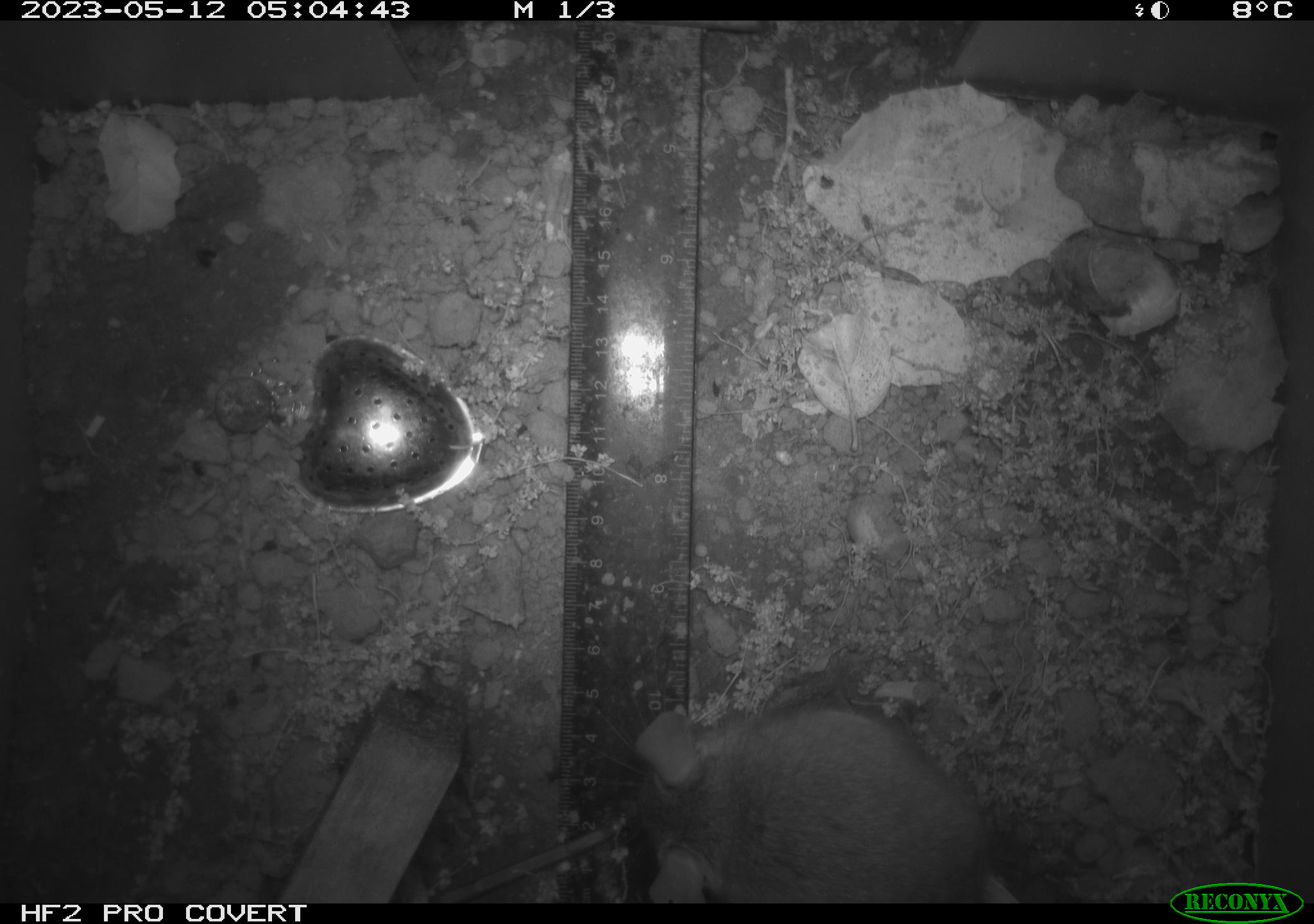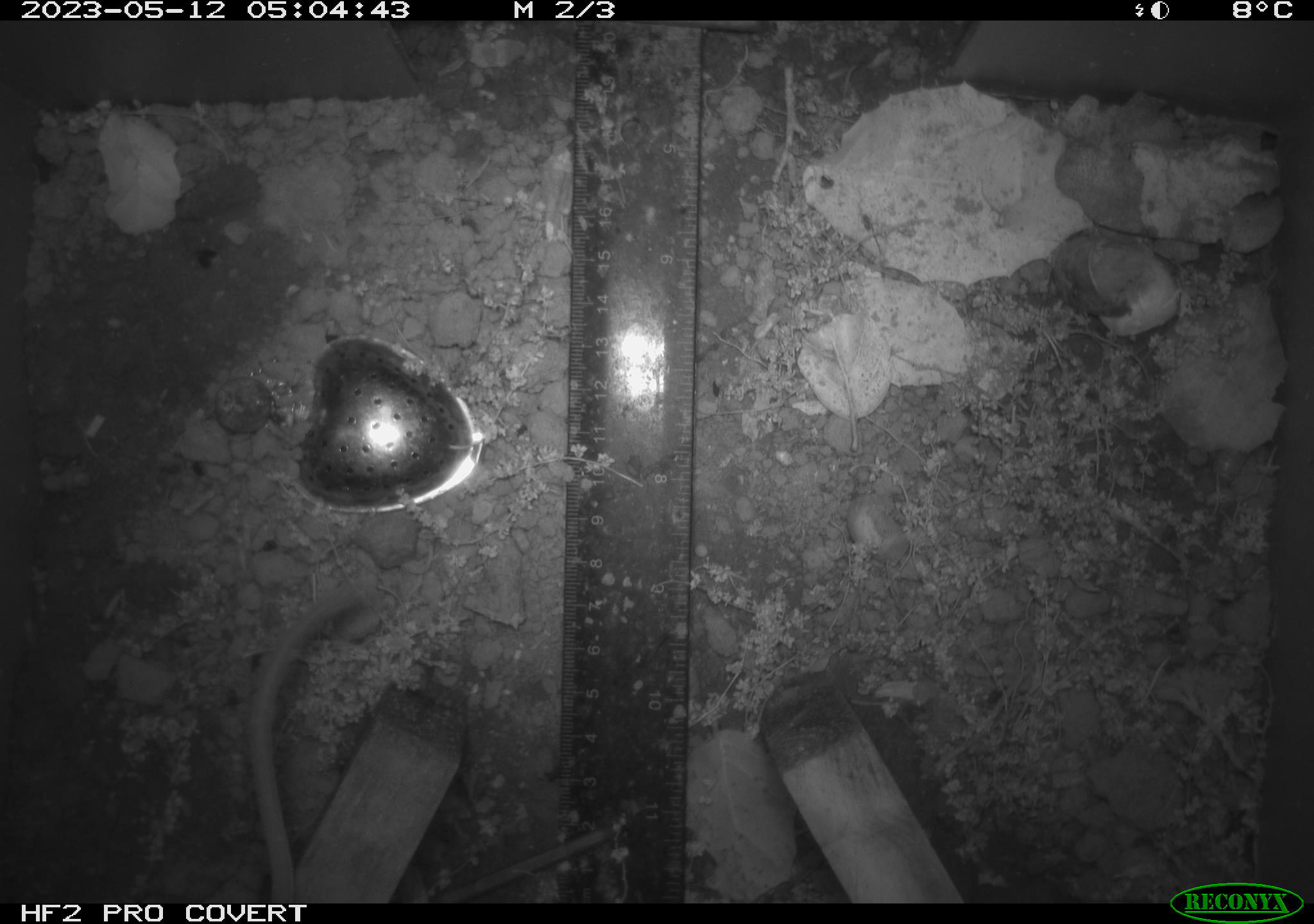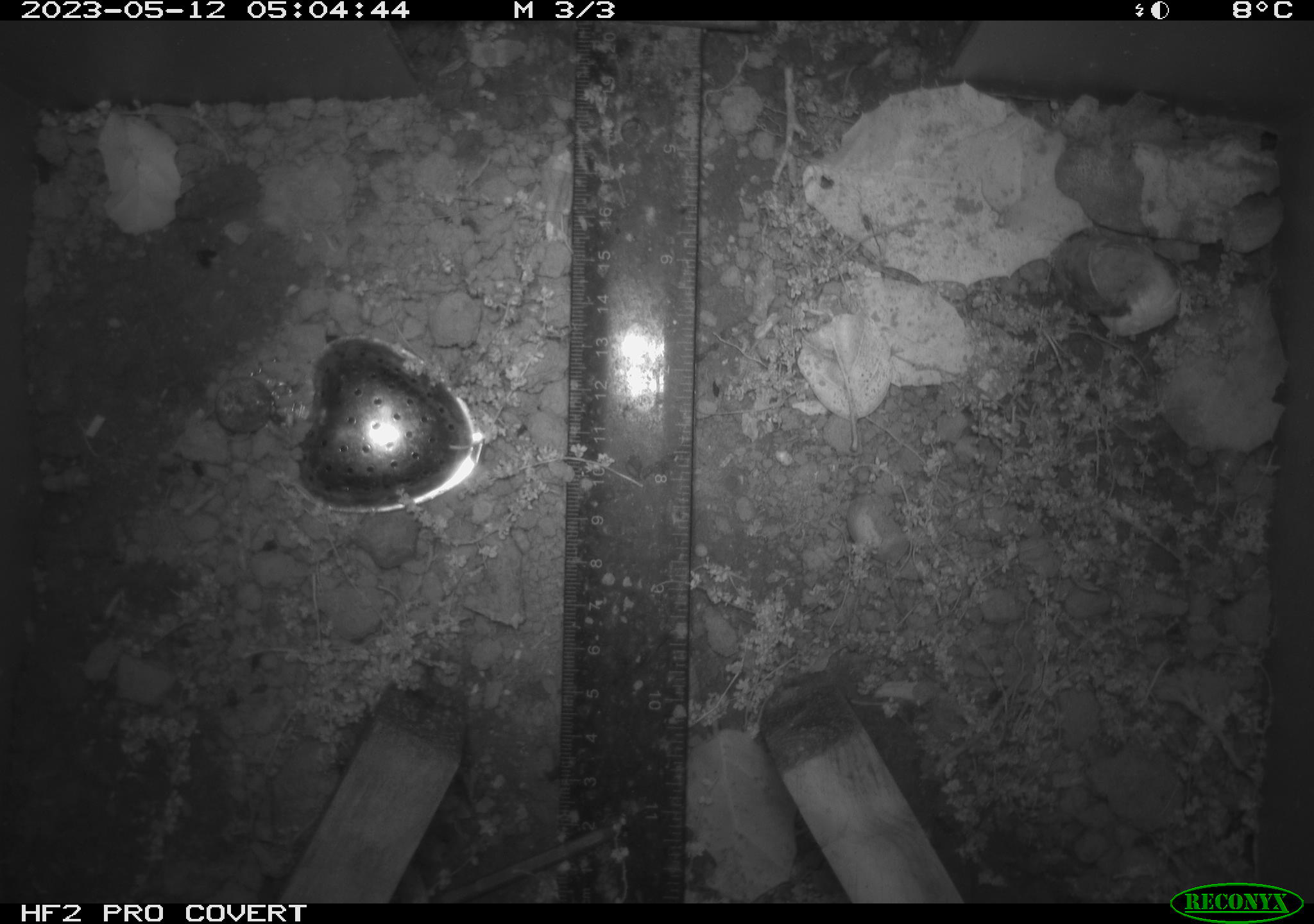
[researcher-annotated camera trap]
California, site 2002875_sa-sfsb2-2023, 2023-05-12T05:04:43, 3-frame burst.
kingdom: Animalia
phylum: Chordata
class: Mammalia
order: Rodentia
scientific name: Rodentia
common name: mouse species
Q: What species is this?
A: Mouse species (Rodentia).